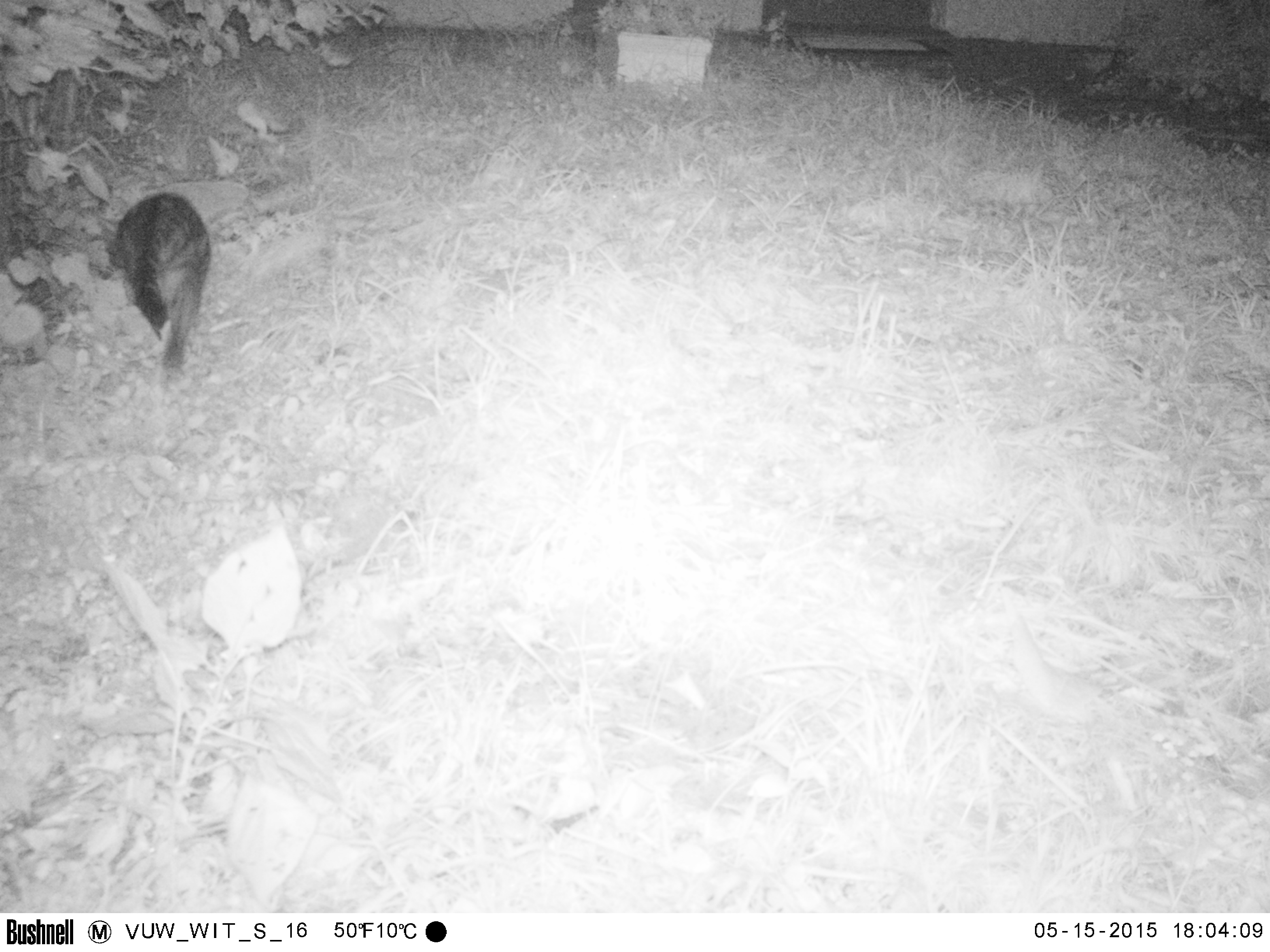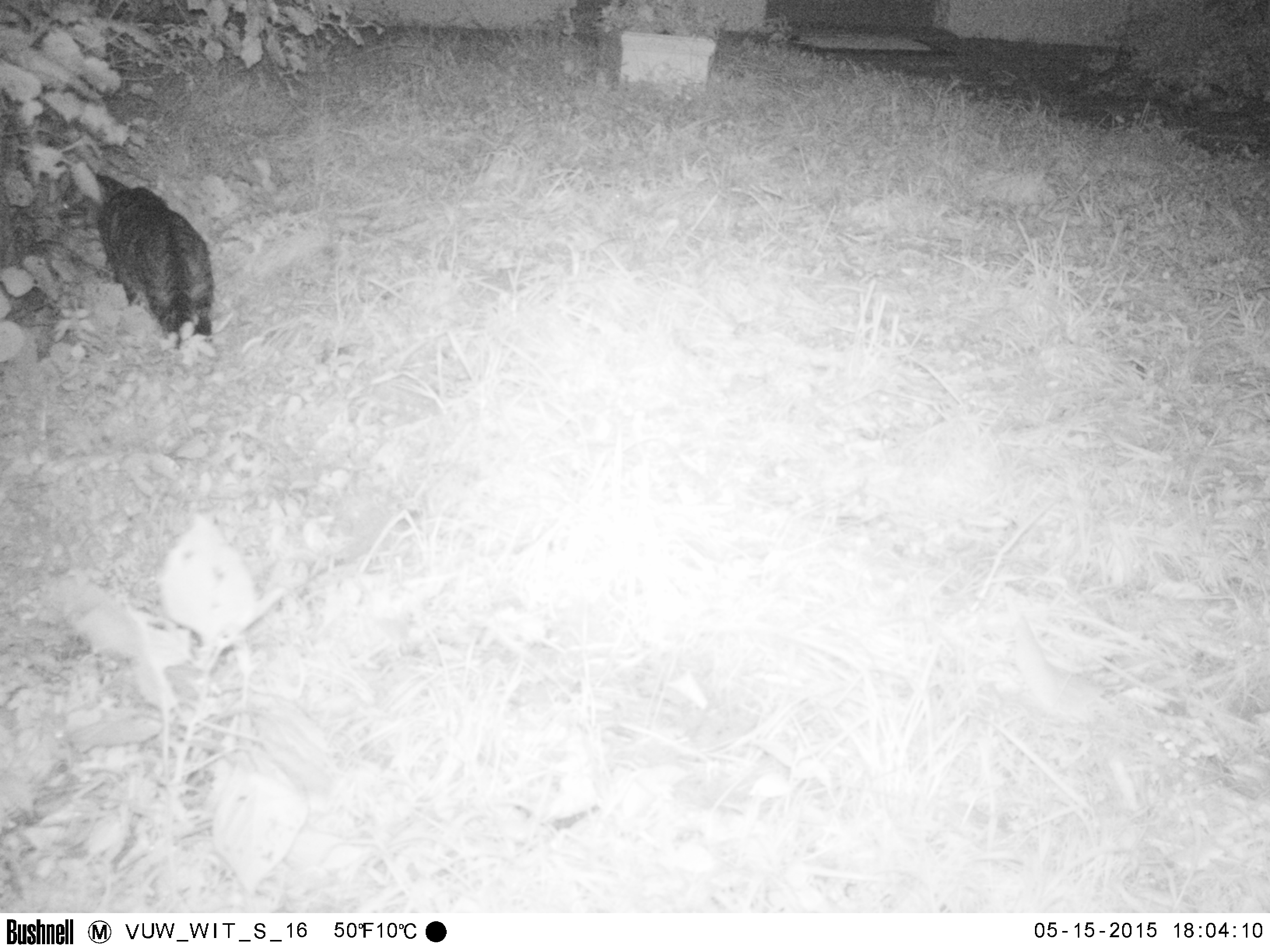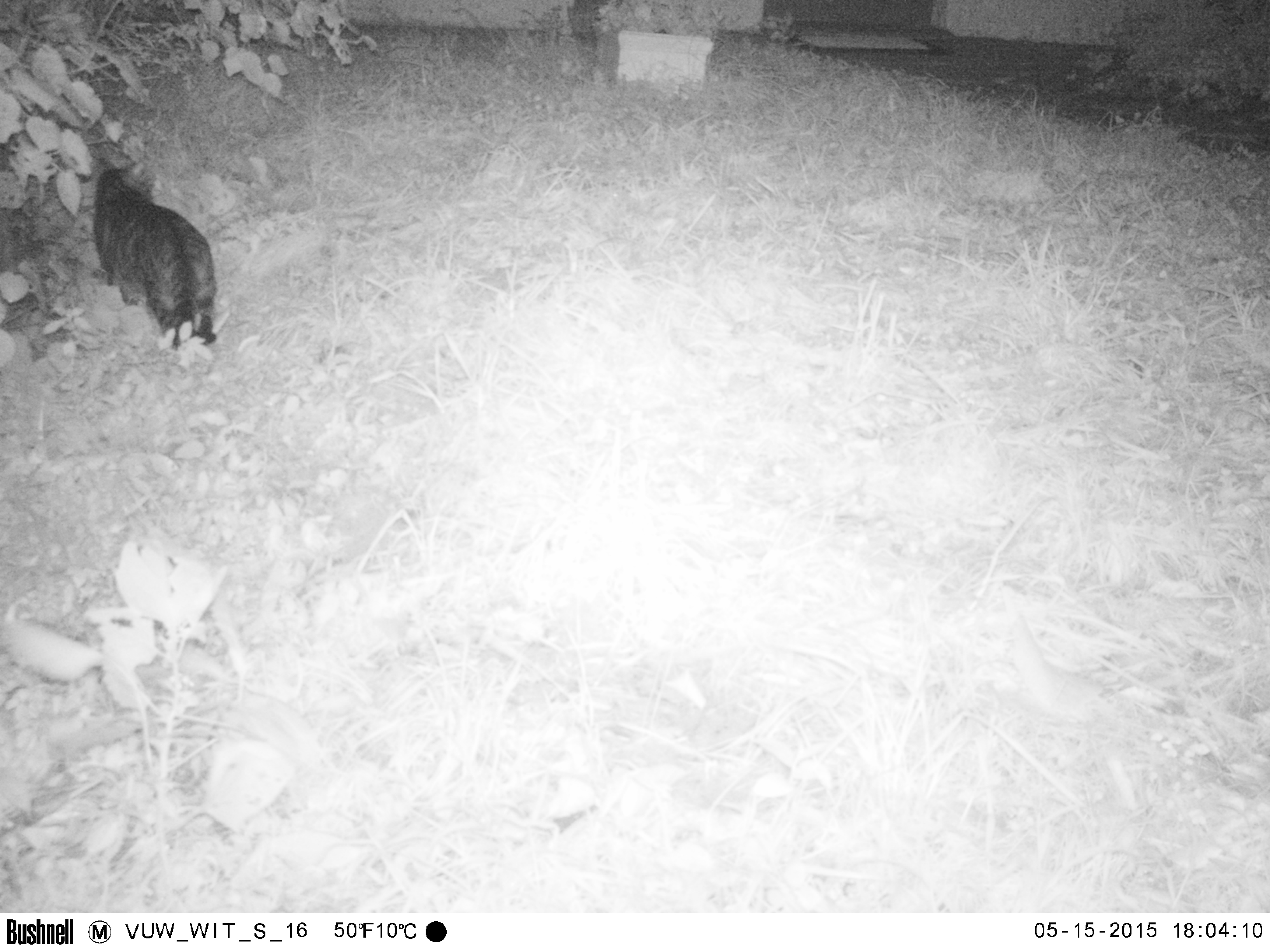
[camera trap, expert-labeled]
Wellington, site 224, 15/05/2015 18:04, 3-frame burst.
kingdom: Animalia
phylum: Chordata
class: Mammalia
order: Carnivora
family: Felidae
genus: Felis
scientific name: Felis catus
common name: cat